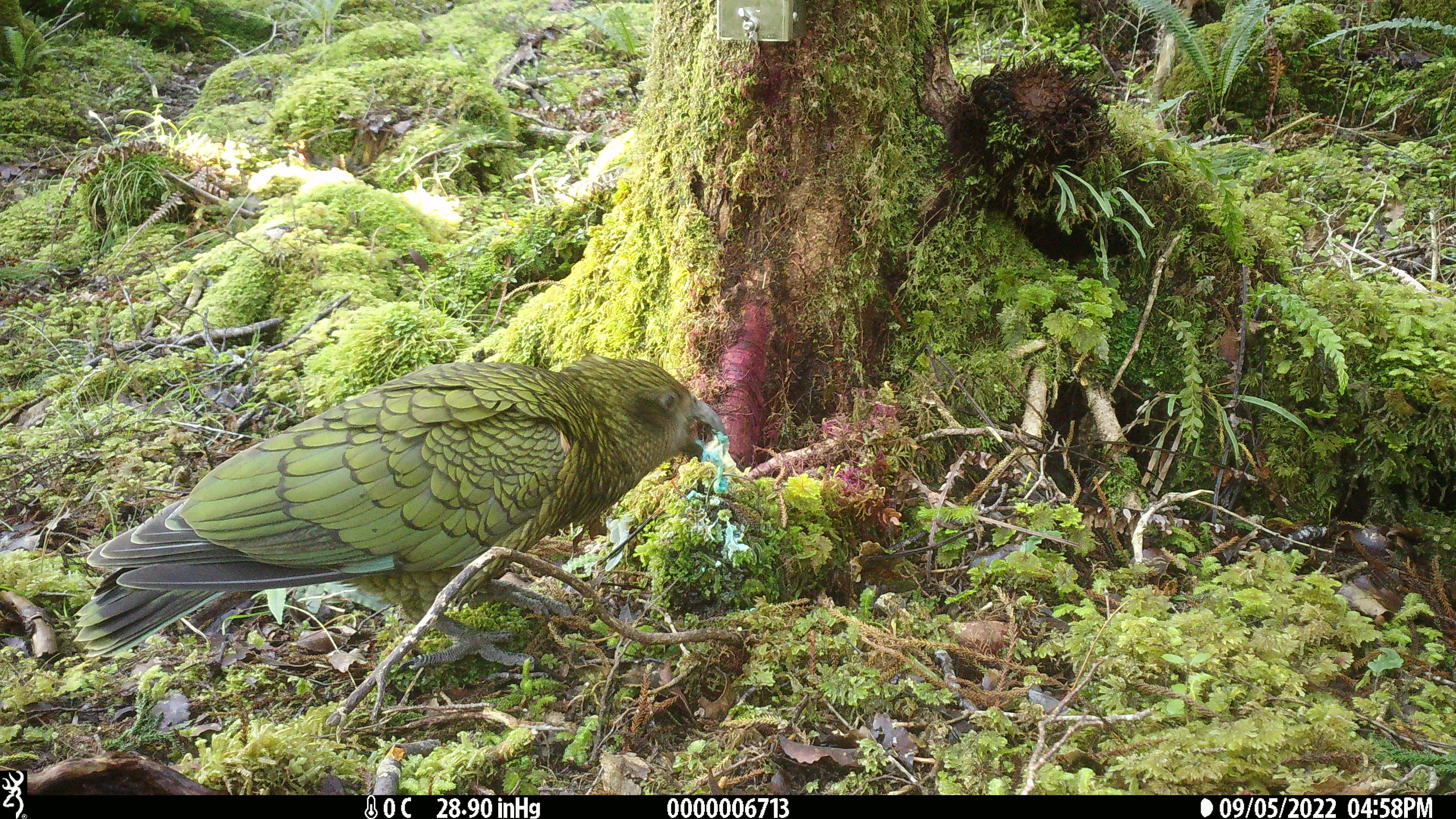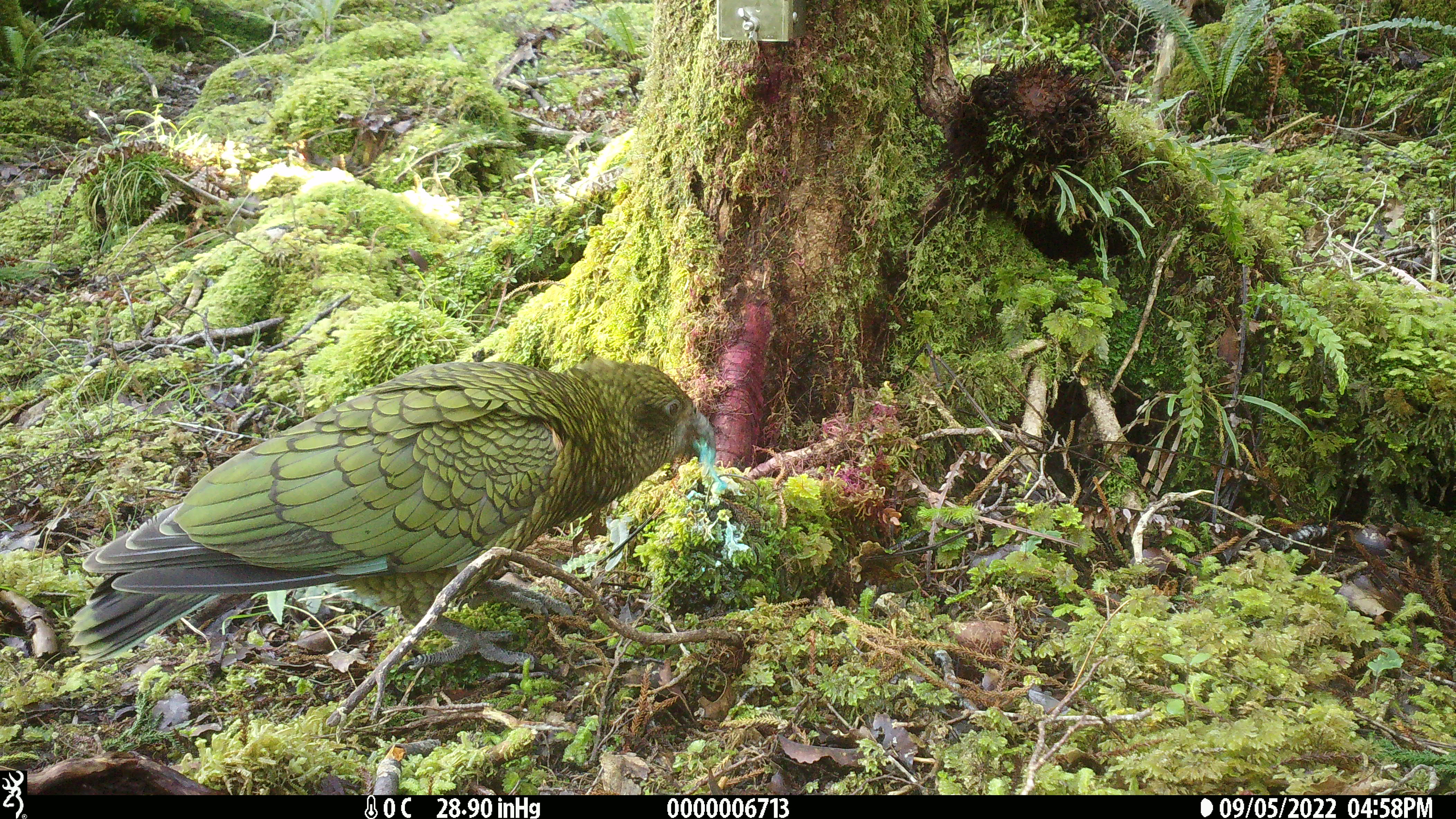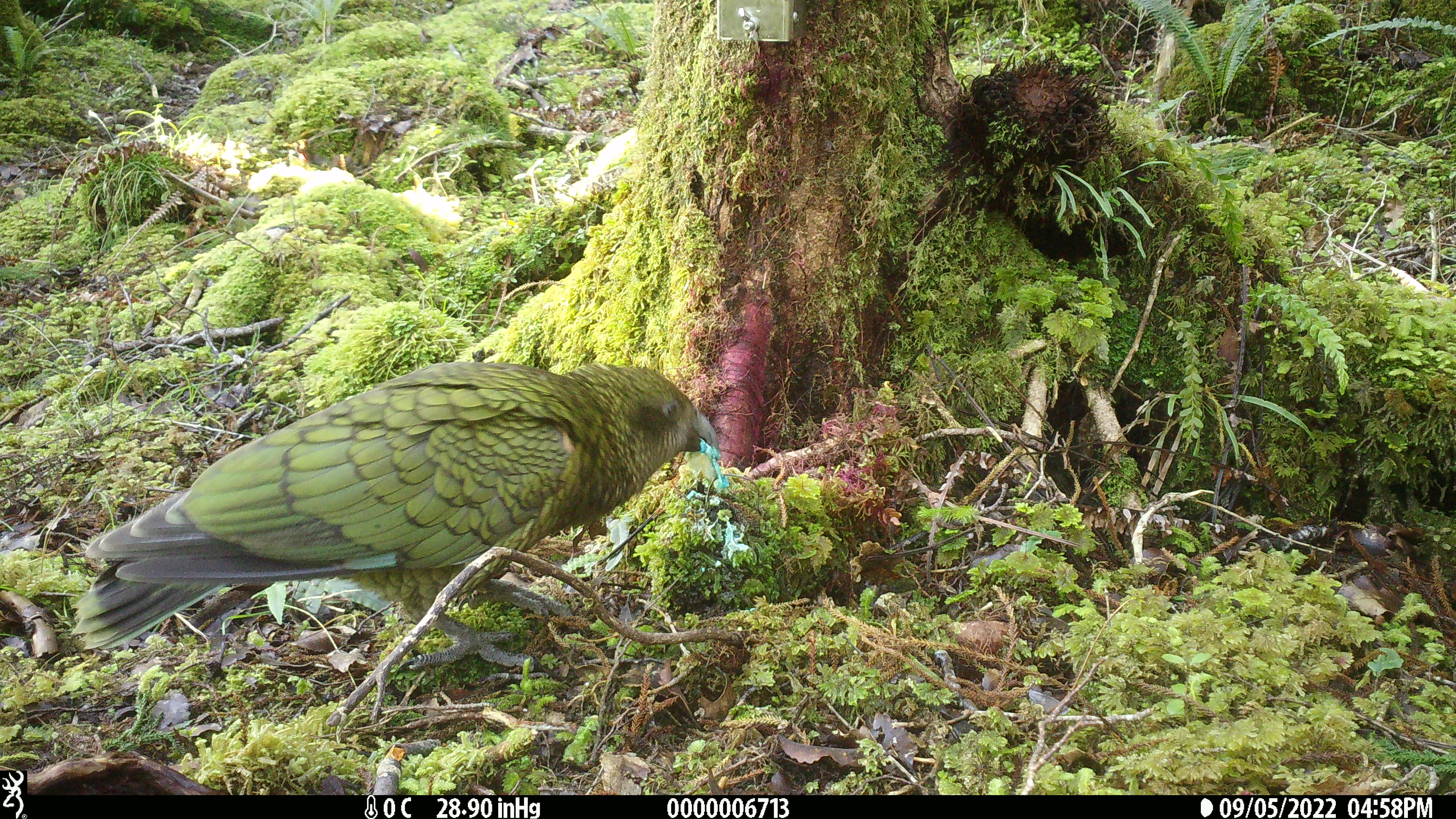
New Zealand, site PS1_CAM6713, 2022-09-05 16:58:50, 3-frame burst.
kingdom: Animalia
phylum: Chordata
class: Aves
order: Psittaciformes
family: Strigopidae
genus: Nestor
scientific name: Nestor notabilis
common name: kea